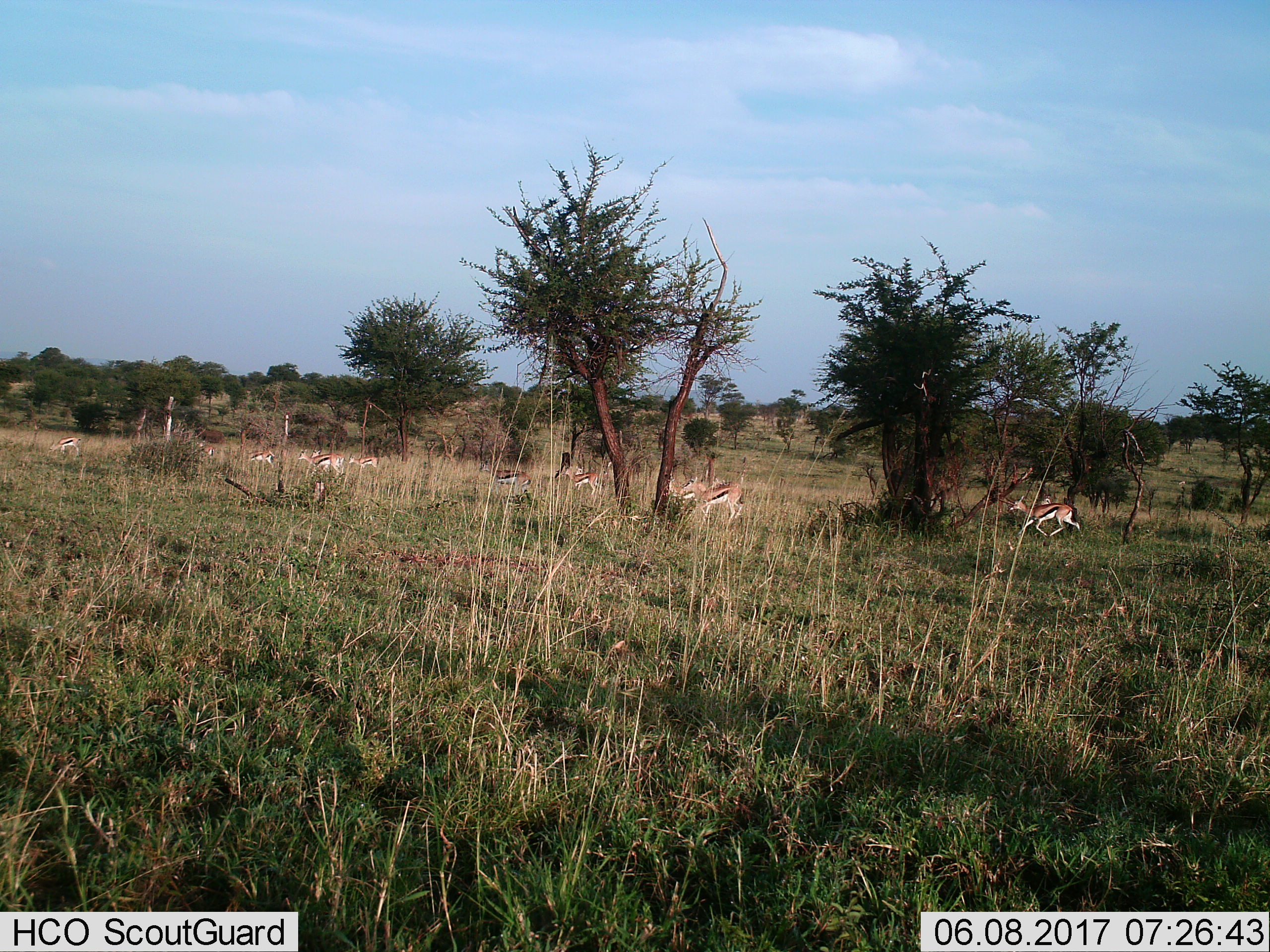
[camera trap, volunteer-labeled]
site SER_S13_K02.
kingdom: Animalia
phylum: Chordata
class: Mammalia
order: Artiodactyla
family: Bovidae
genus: Eudorcas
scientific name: Eudorcas thomsonii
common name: thomson's gazelle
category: gazellethomsons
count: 11-50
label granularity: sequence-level